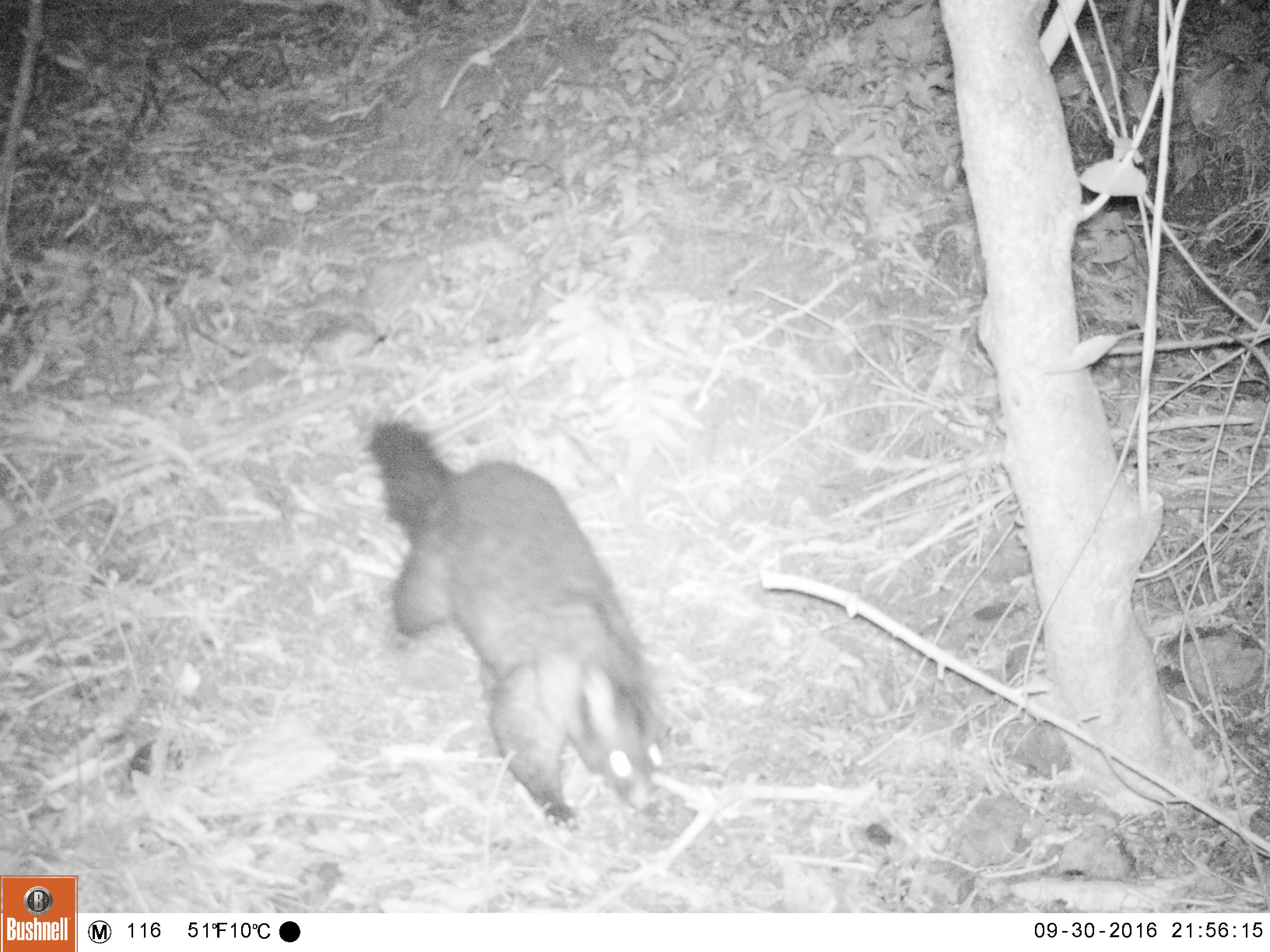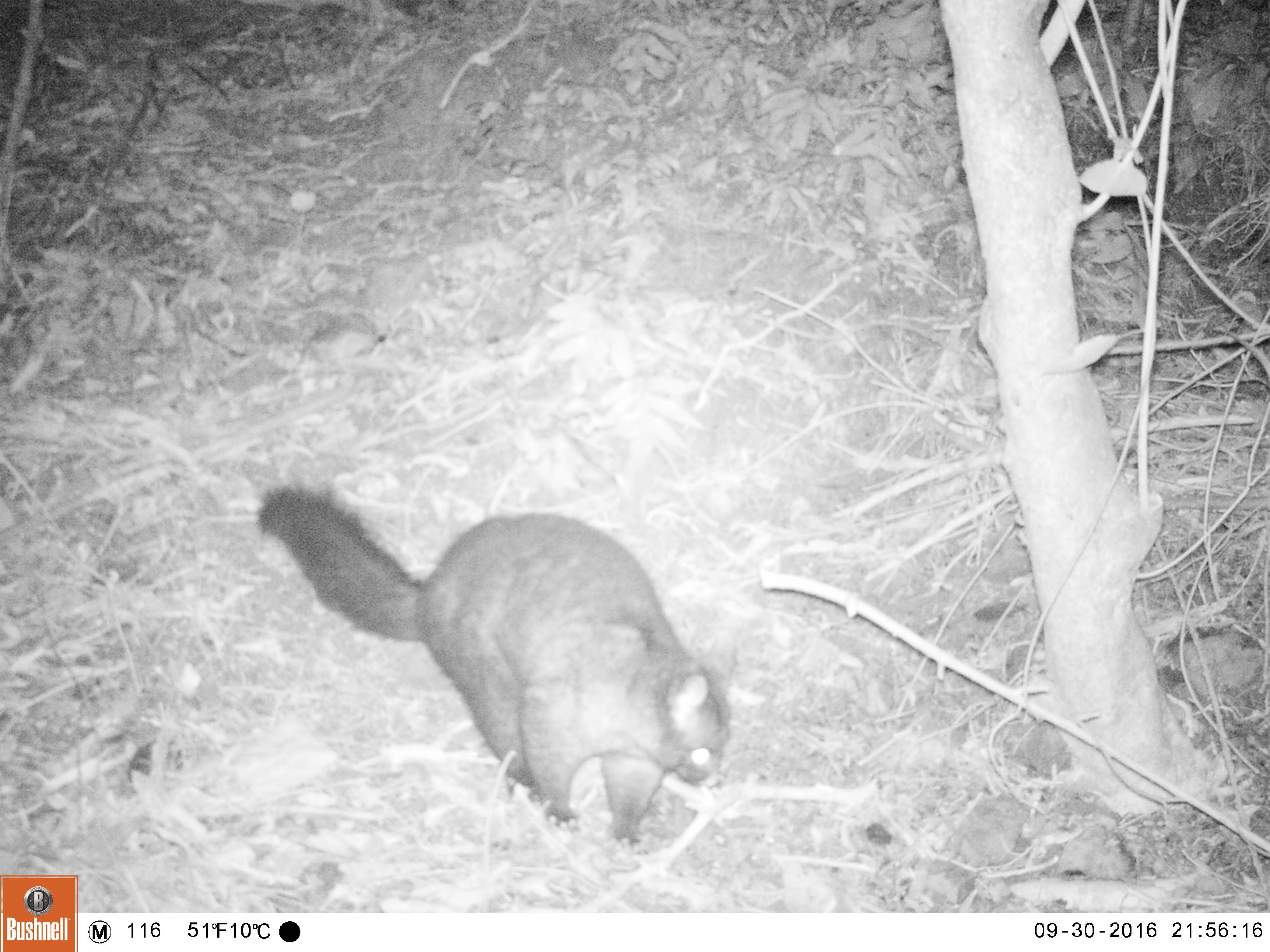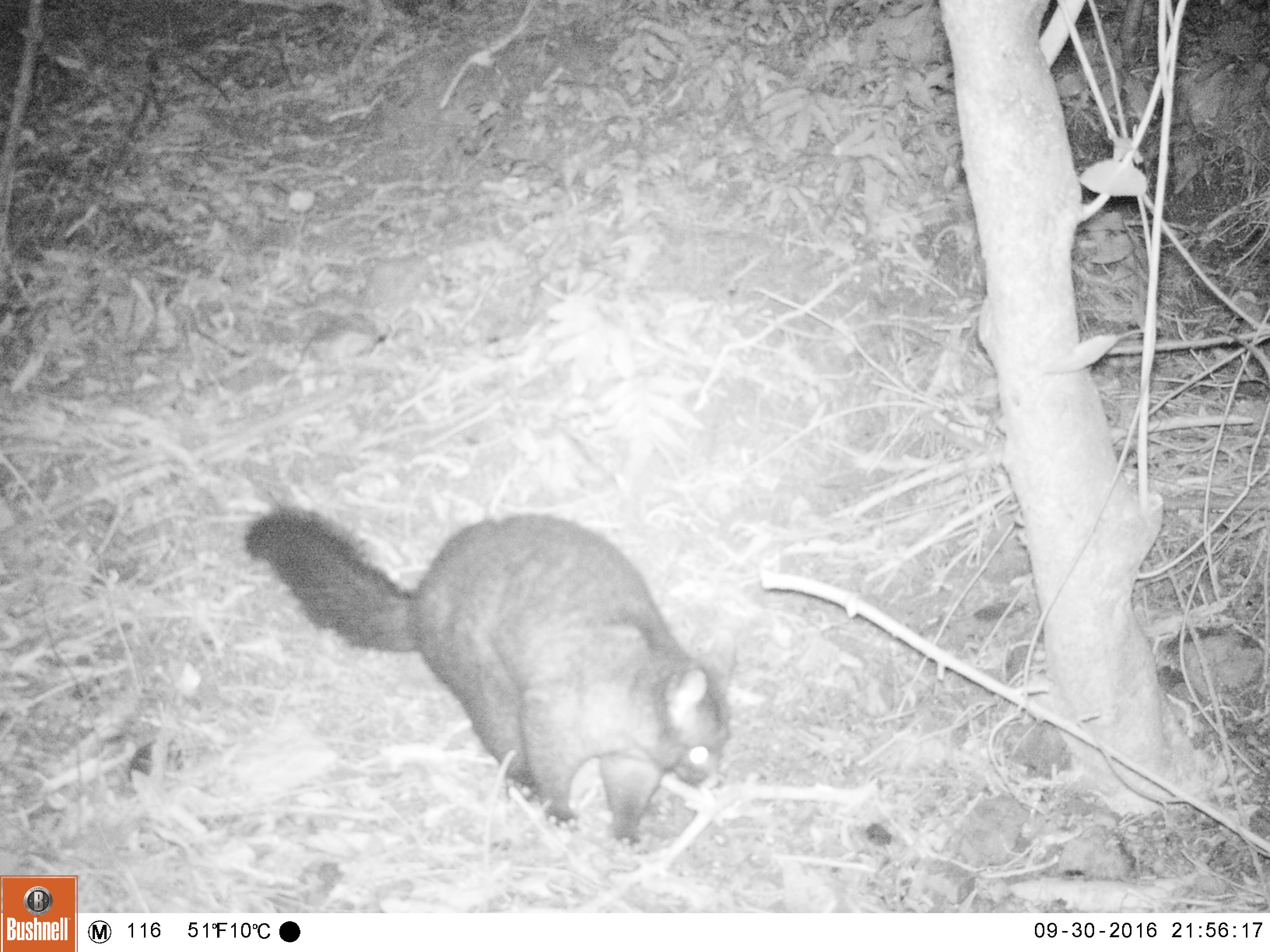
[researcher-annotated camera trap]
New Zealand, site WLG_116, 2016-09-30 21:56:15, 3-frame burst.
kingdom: Animalia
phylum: Chordata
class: Mammalia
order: Diprotodontia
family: Phalangeridae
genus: Trichosurus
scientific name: Trichosurus vulpecula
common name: common brushtail possum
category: possum